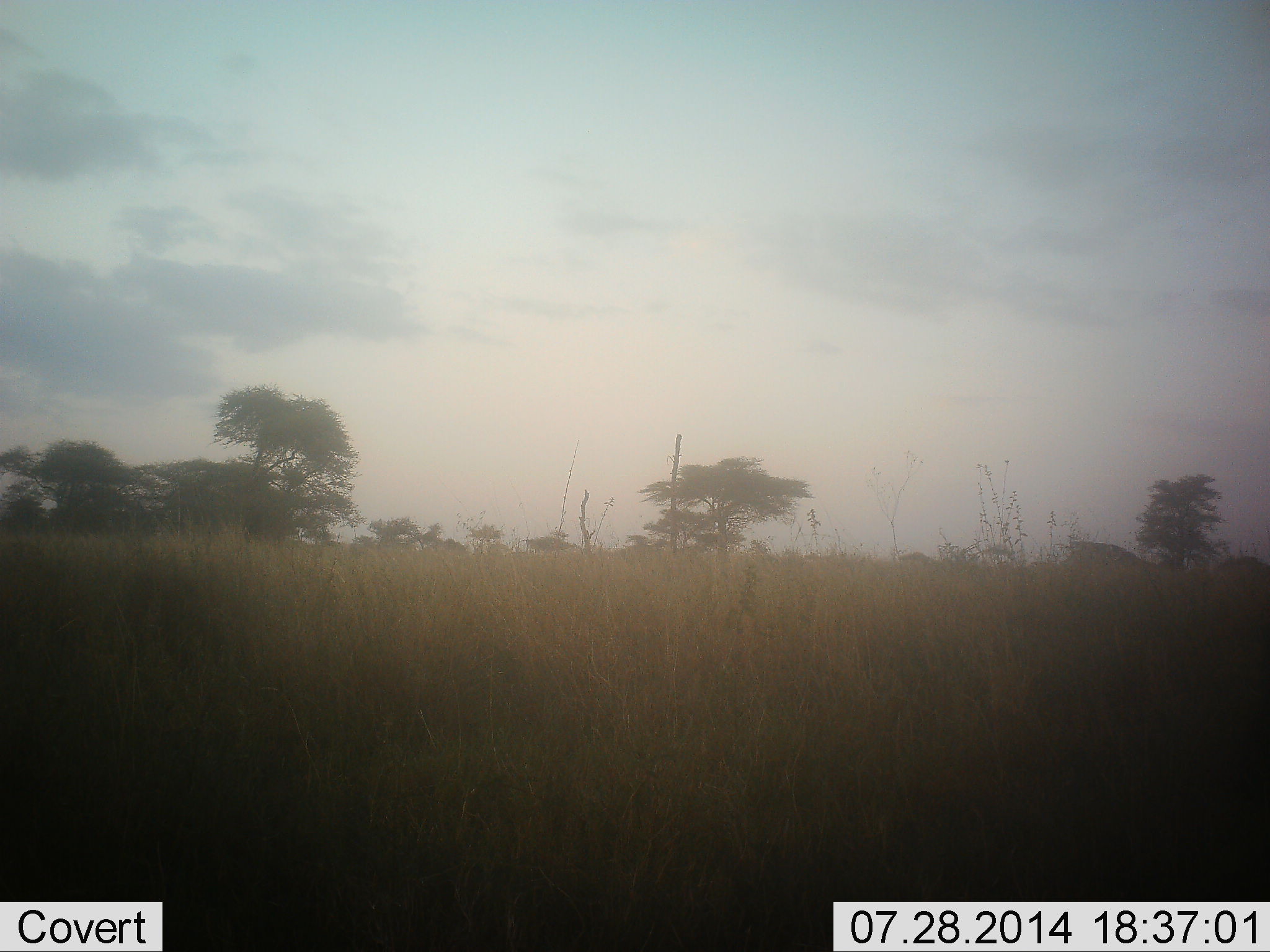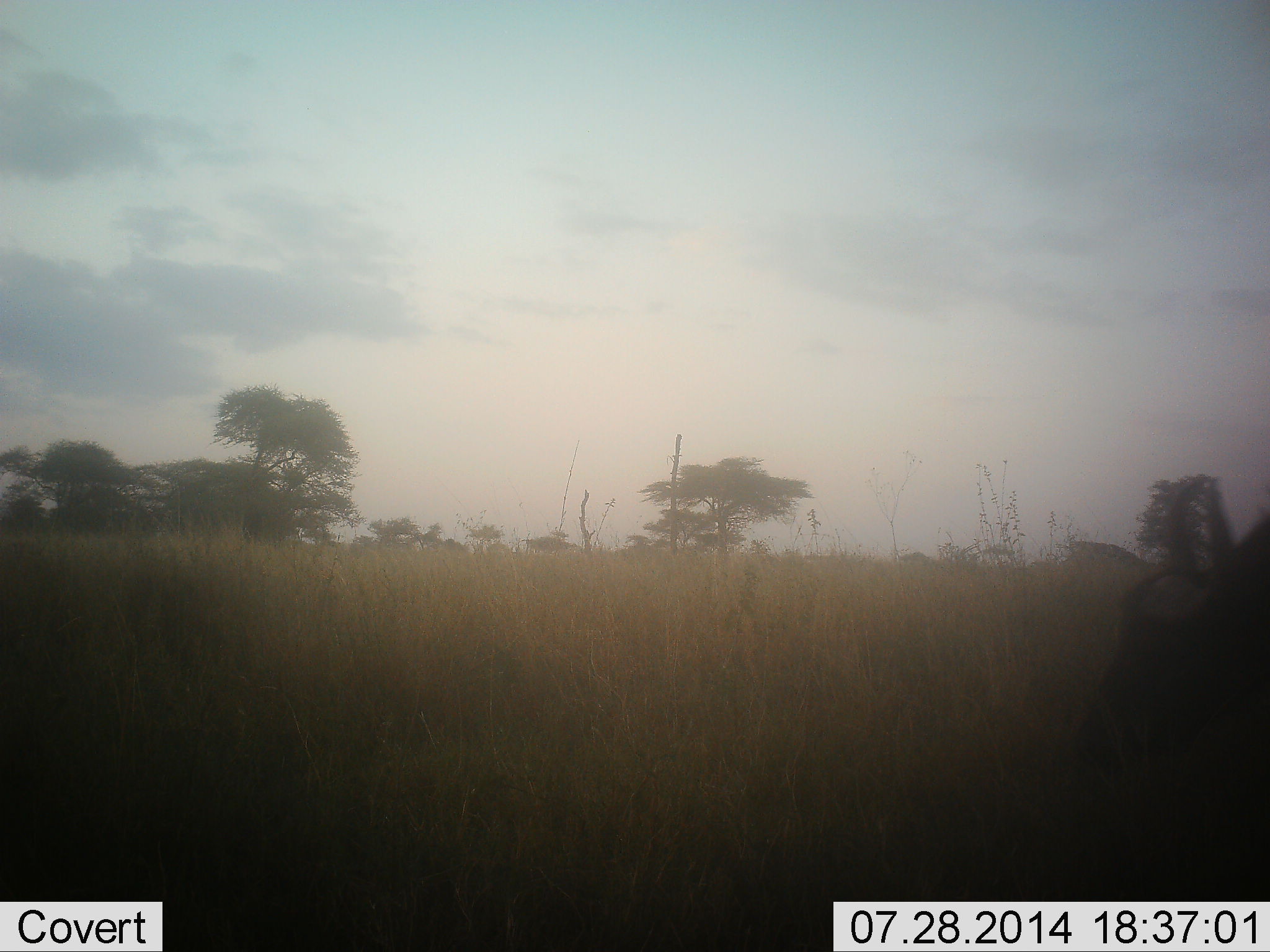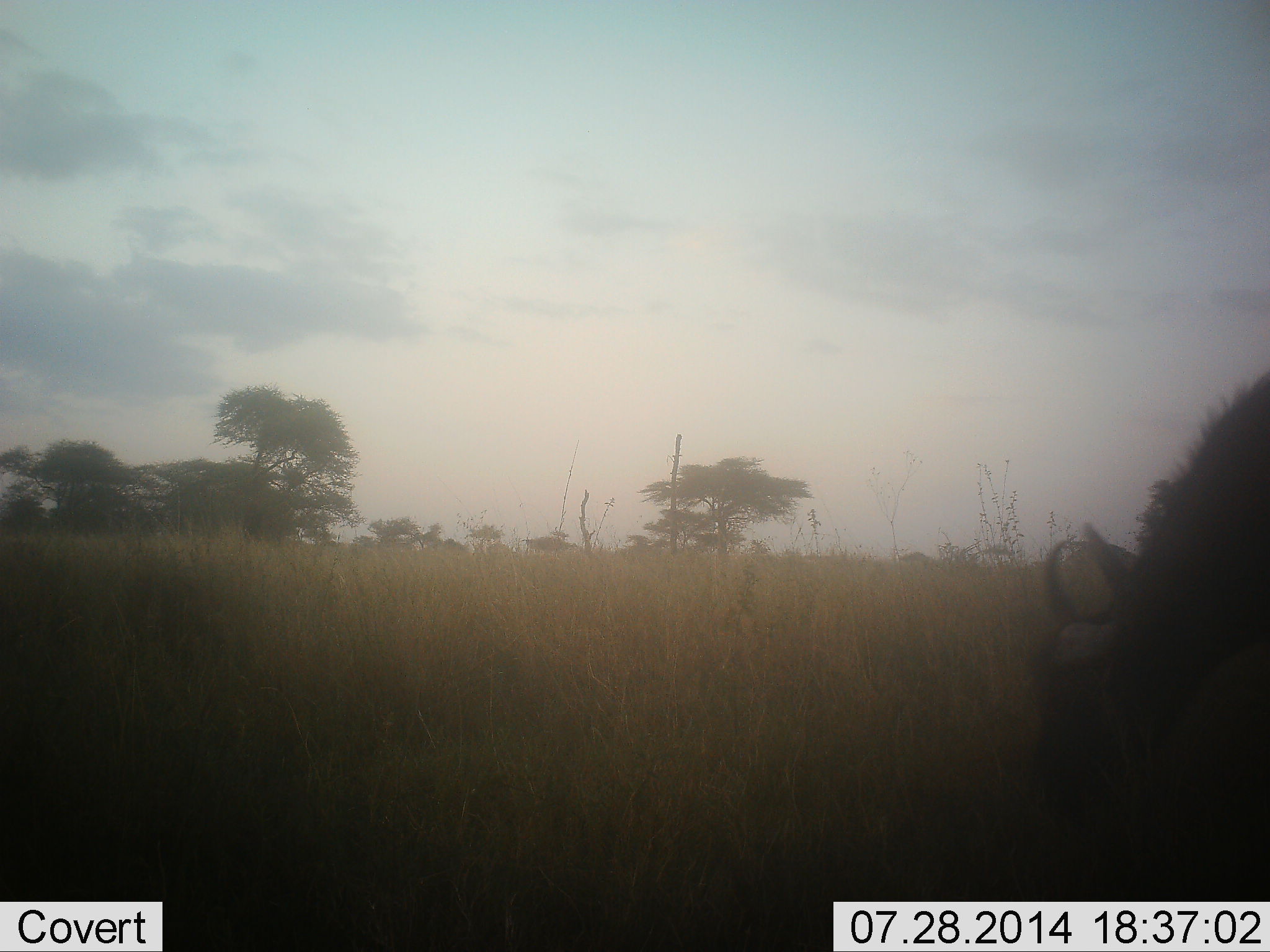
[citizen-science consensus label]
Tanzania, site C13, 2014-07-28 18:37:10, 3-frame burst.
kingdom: Animalia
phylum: Chordata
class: Mammalia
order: Artiodactyla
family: Bovidae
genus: Connochaetes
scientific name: Connochaetes taurinus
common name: blue wildebeest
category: wildebeest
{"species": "wildebeest (blue wildebeest) (Connochaetes taurinus)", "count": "1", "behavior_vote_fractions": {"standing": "10%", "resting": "0%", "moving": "50%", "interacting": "0%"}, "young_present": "0%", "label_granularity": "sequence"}